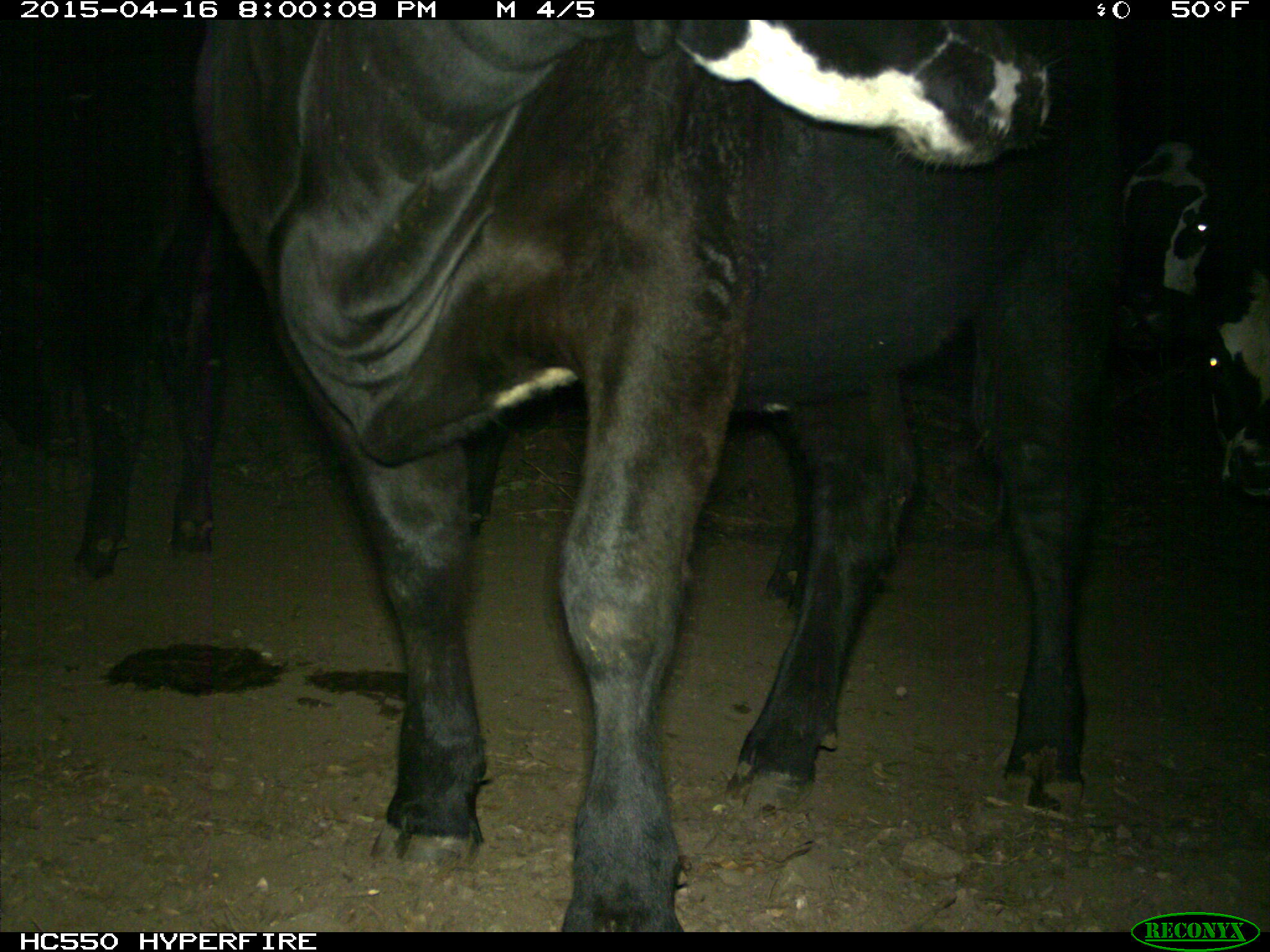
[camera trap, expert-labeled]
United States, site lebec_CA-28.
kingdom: Animalia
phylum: Chordata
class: Mammalia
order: Artiodactyla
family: Bovidae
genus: Bos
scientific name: Bos taurus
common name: domestic cow